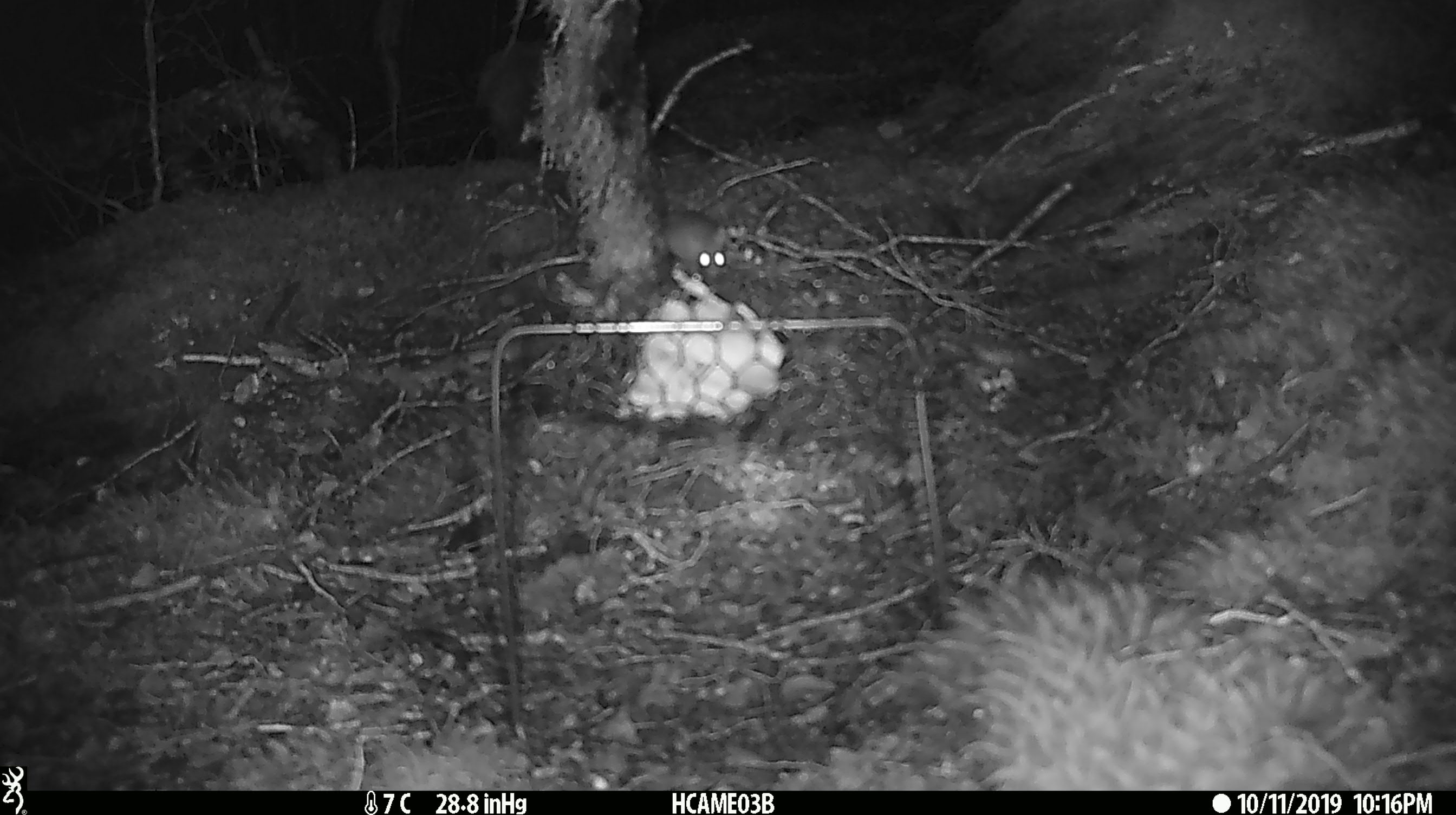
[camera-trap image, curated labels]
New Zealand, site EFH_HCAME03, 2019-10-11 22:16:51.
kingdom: Animalia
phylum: Chordata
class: Mammalia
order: Rodentia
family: Muridae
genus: Mus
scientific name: Mus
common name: mouse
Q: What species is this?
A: Mouse (Mus).